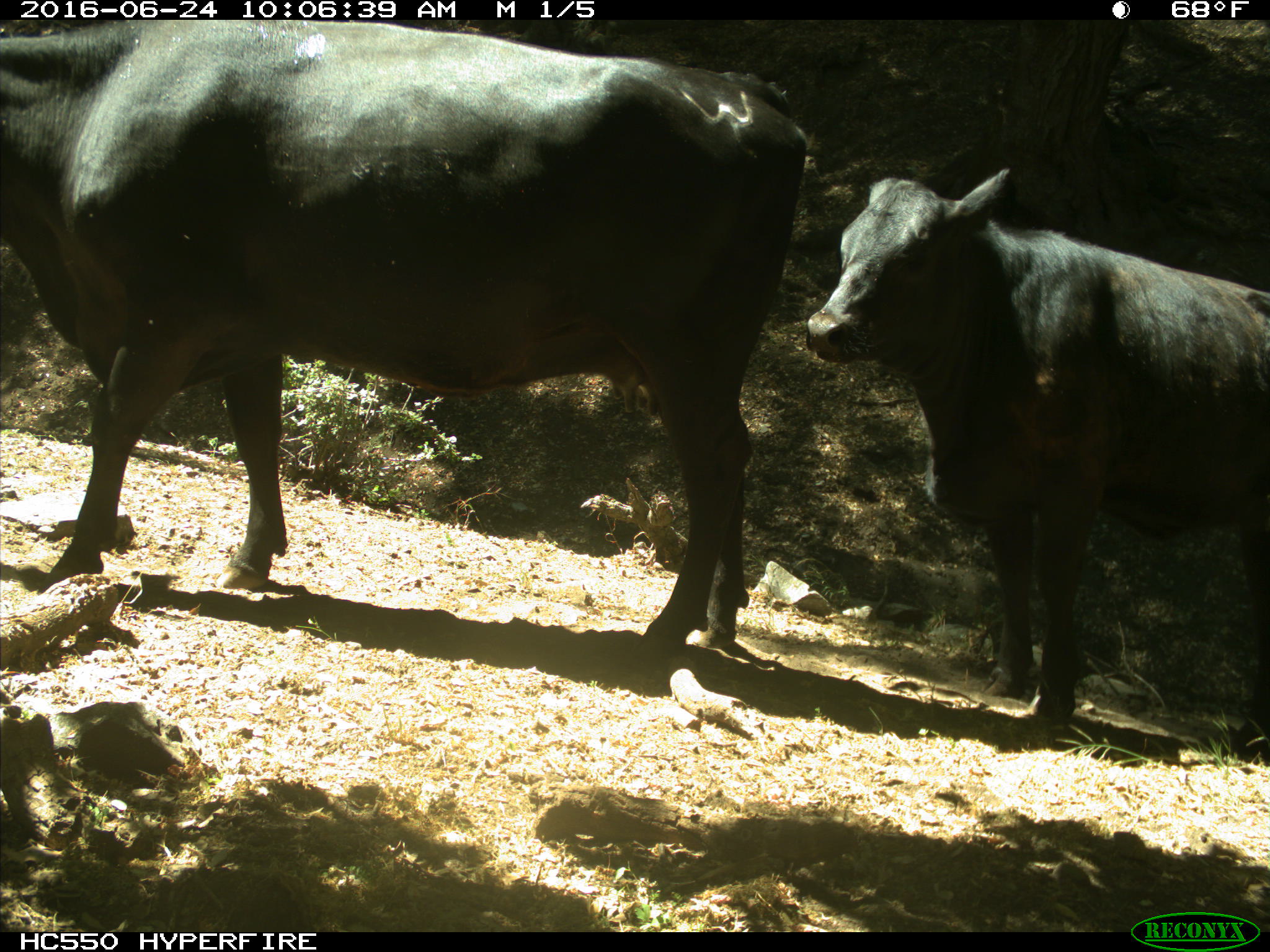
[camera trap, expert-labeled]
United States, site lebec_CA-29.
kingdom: Animalia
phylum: Chordata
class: Mammalia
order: Artiodactyla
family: Bovidae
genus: Bos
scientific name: Bos taurus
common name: domestic cow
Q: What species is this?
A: Bos taurus (domestic cow).